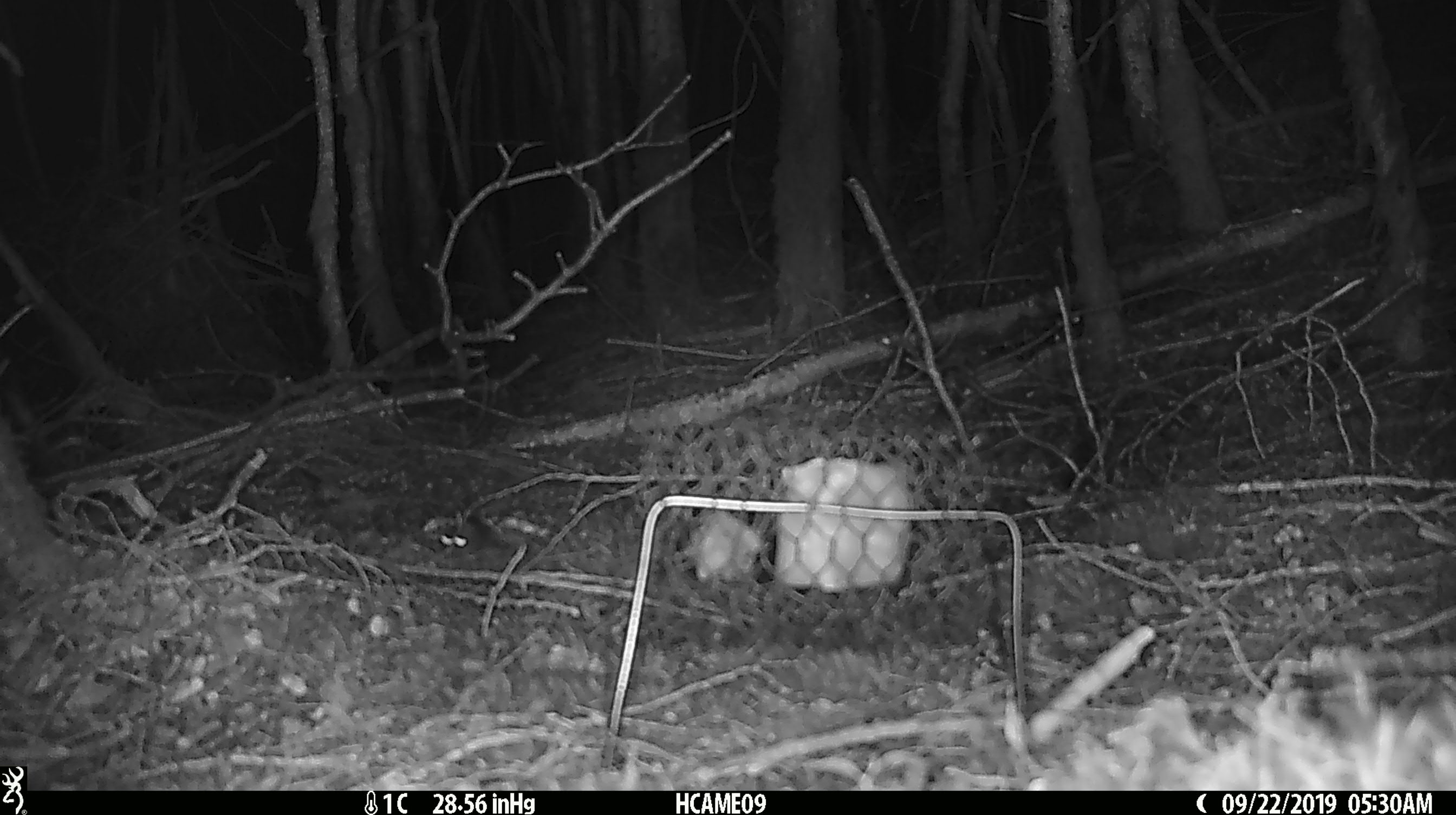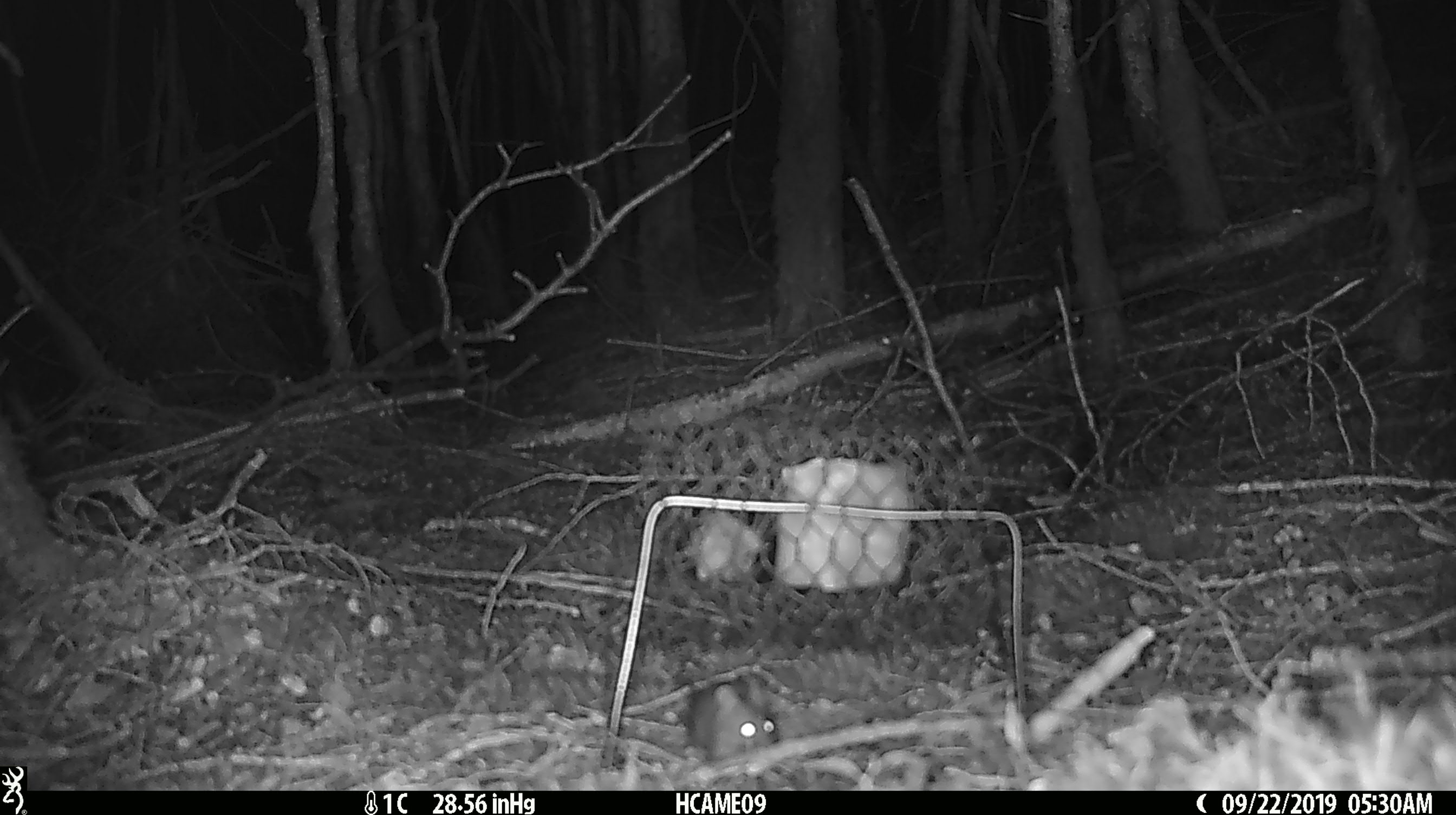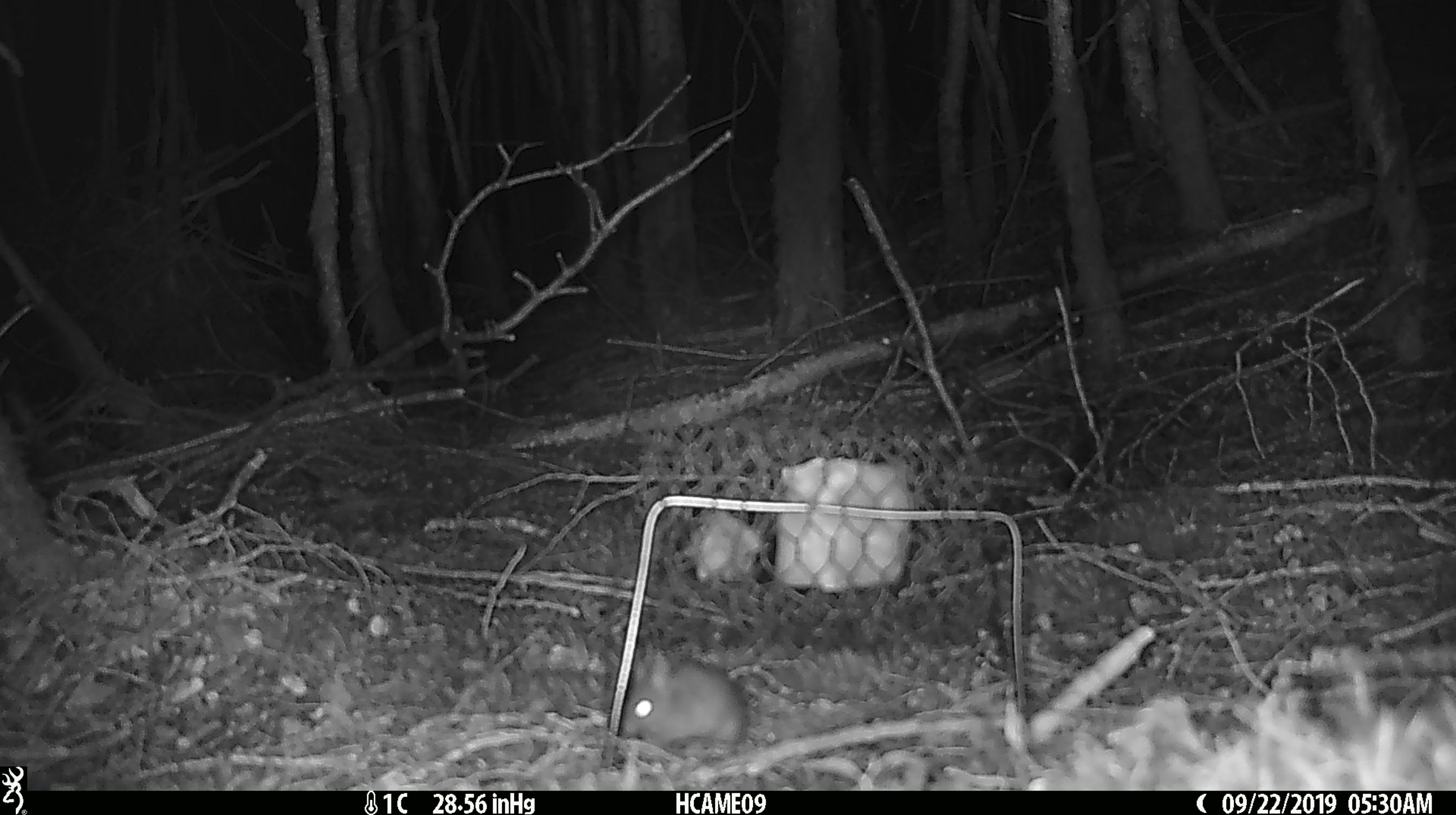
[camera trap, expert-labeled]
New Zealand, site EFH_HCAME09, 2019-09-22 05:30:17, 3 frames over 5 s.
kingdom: Animalia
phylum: Chordata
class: Mammalia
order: Rodentia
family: Muridae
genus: Mus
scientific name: Mus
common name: mouse